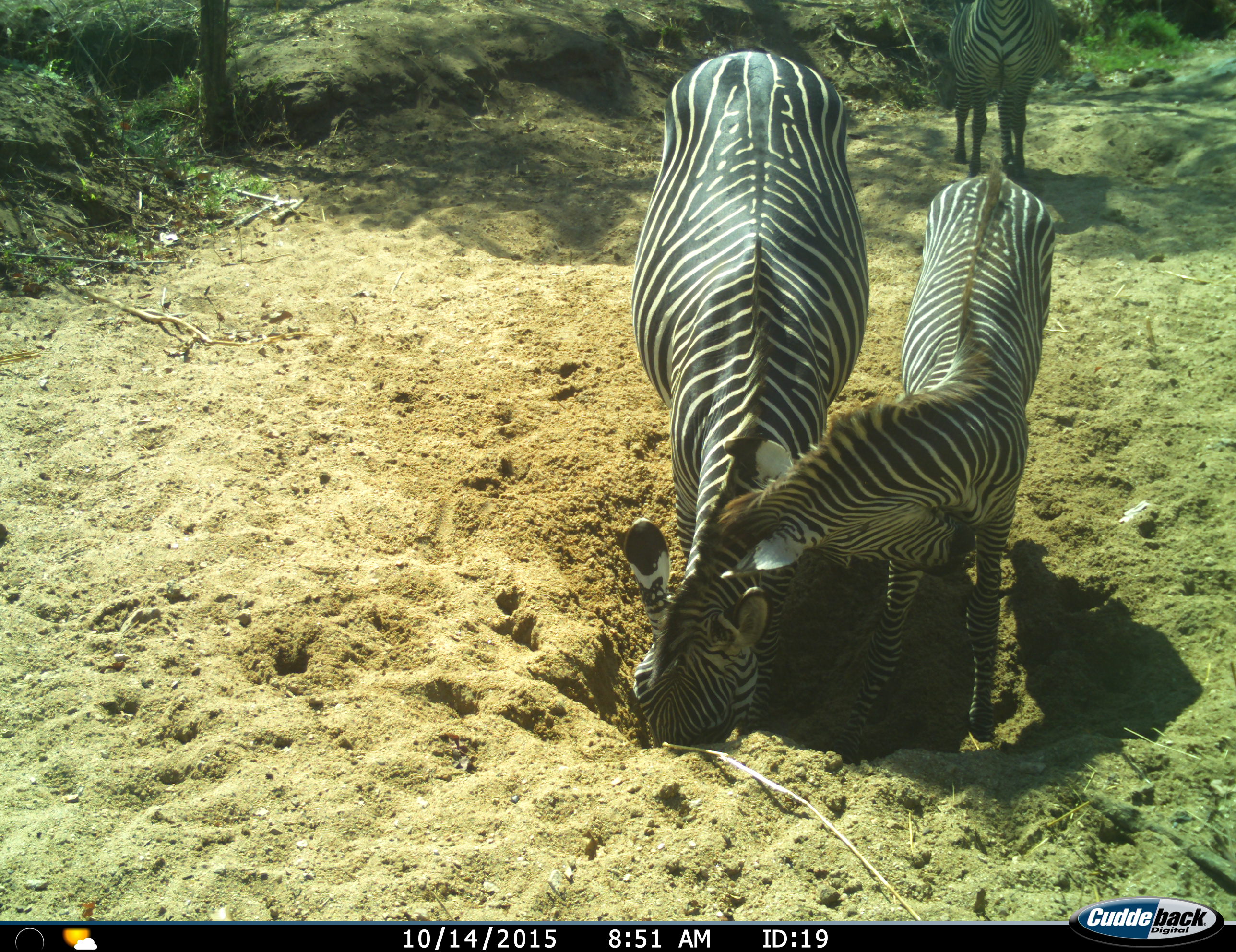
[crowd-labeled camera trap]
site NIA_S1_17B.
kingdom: Animalia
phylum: Chordata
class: Mammalia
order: Perissodactyla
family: Equidae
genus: Equus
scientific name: Equus quagga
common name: plains zebra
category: zebraplains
Zebraplains (plains zebra) (Equus quagga), count 3. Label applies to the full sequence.